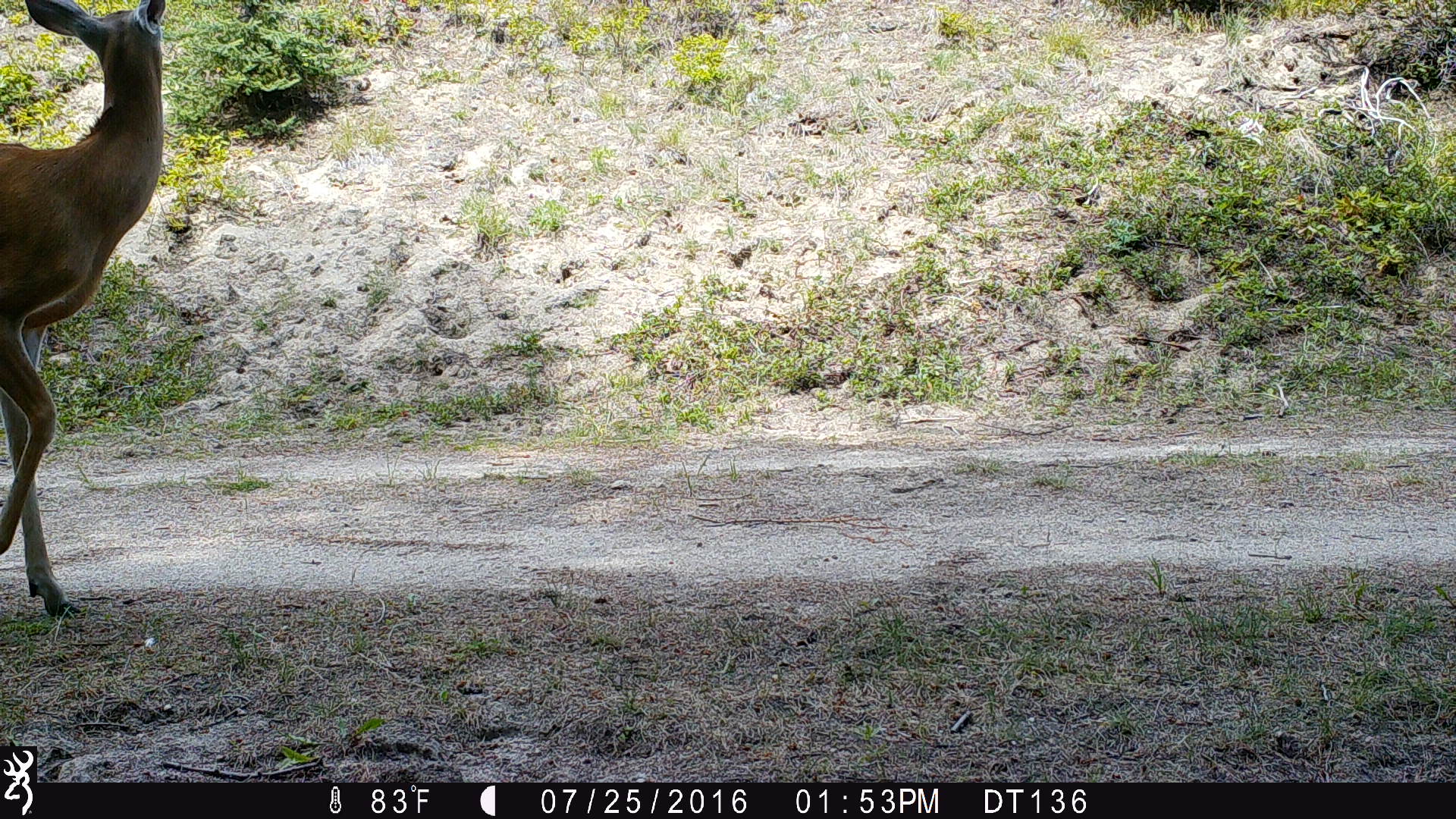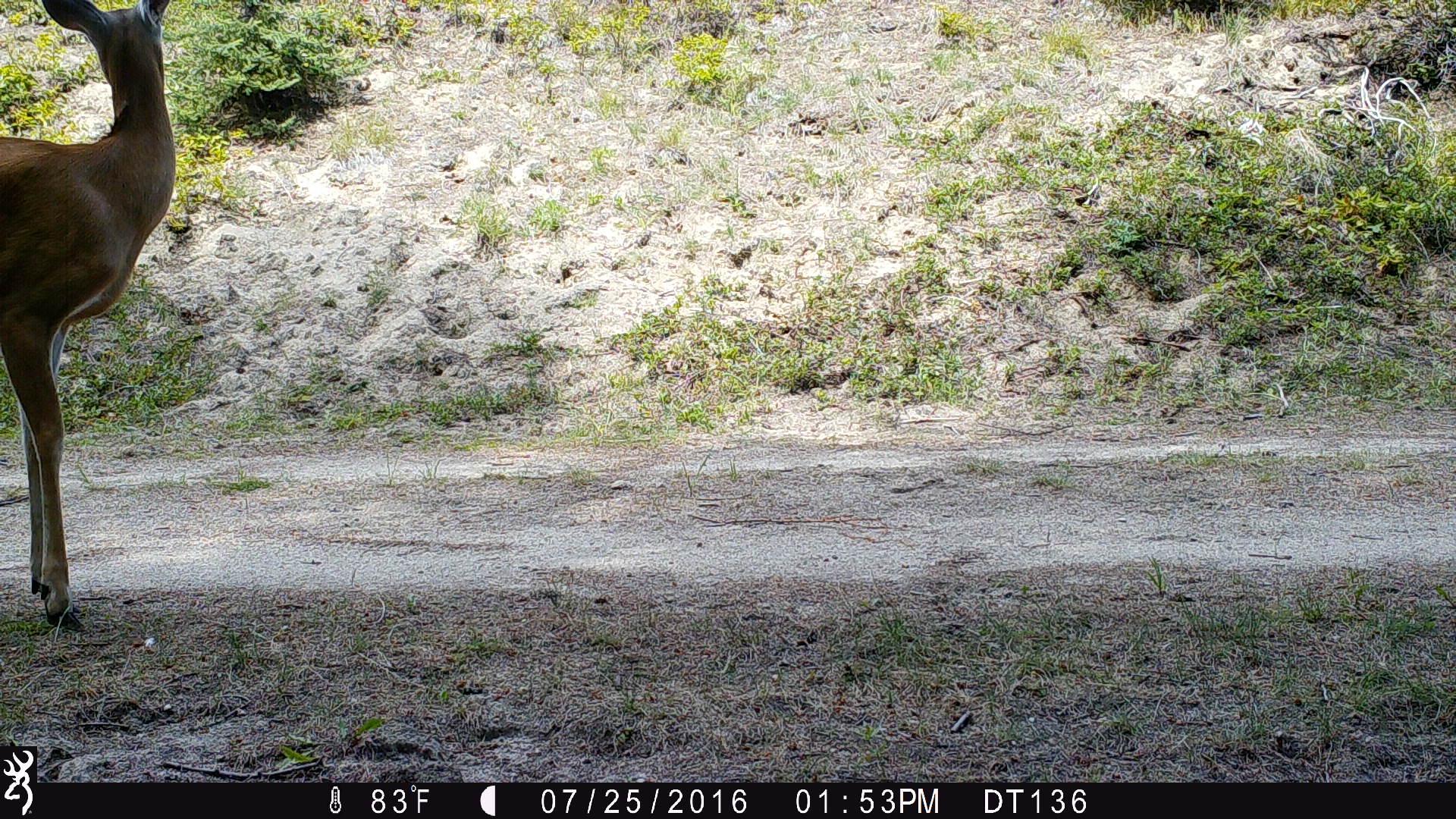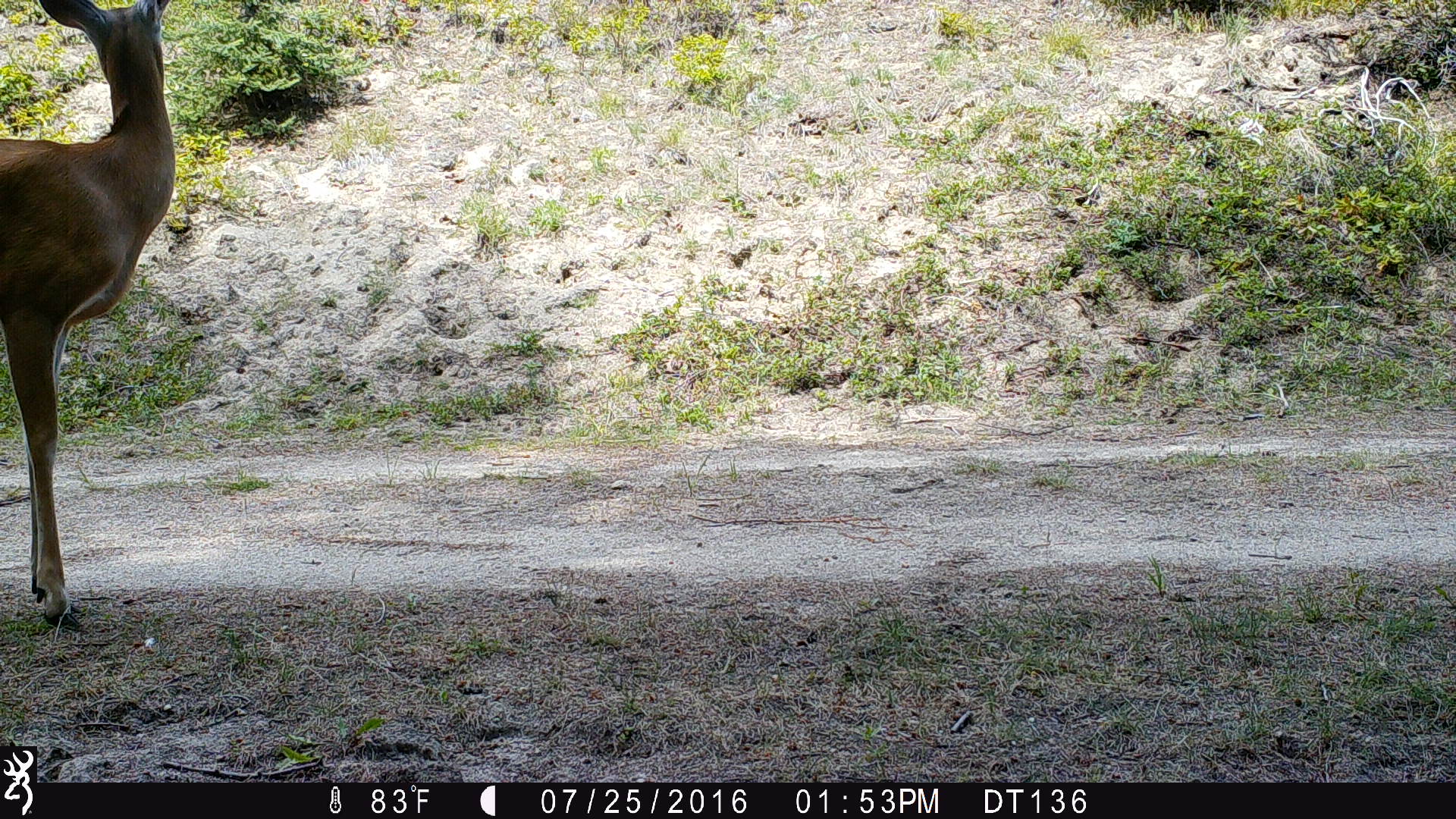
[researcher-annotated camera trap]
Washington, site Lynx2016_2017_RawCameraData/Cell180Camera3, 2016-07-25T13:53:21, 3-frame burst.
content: unidentified animal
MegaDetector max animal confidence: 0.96